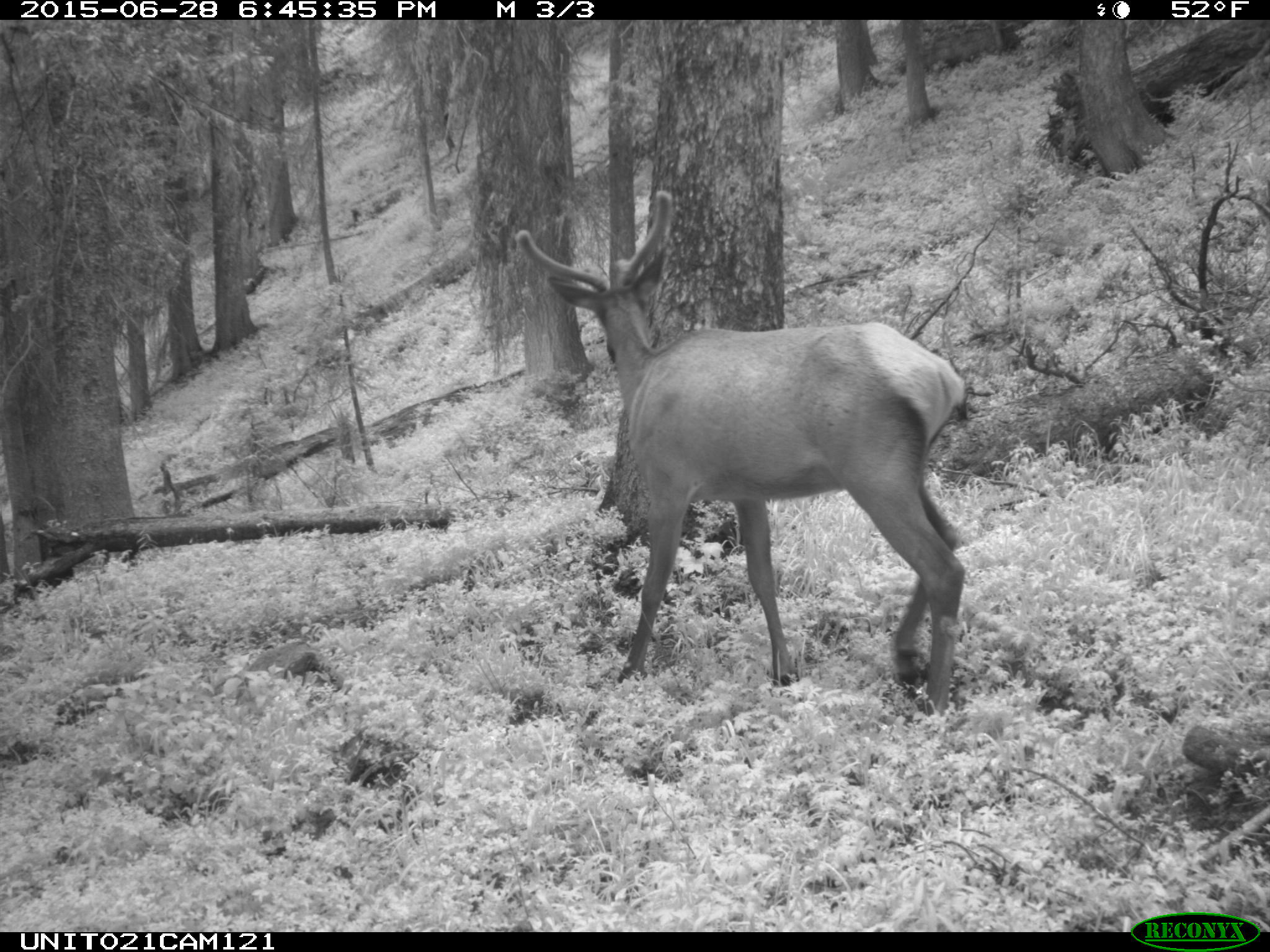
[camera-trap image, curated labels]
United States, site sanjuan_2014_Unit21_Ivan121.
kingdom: Animalia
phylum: Chordata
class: Mammalia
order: Artiodactyla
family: Cervidae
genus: Cervus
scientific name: Cervus elaphus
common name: red deer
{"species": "Cervus elaphus (red deer)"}